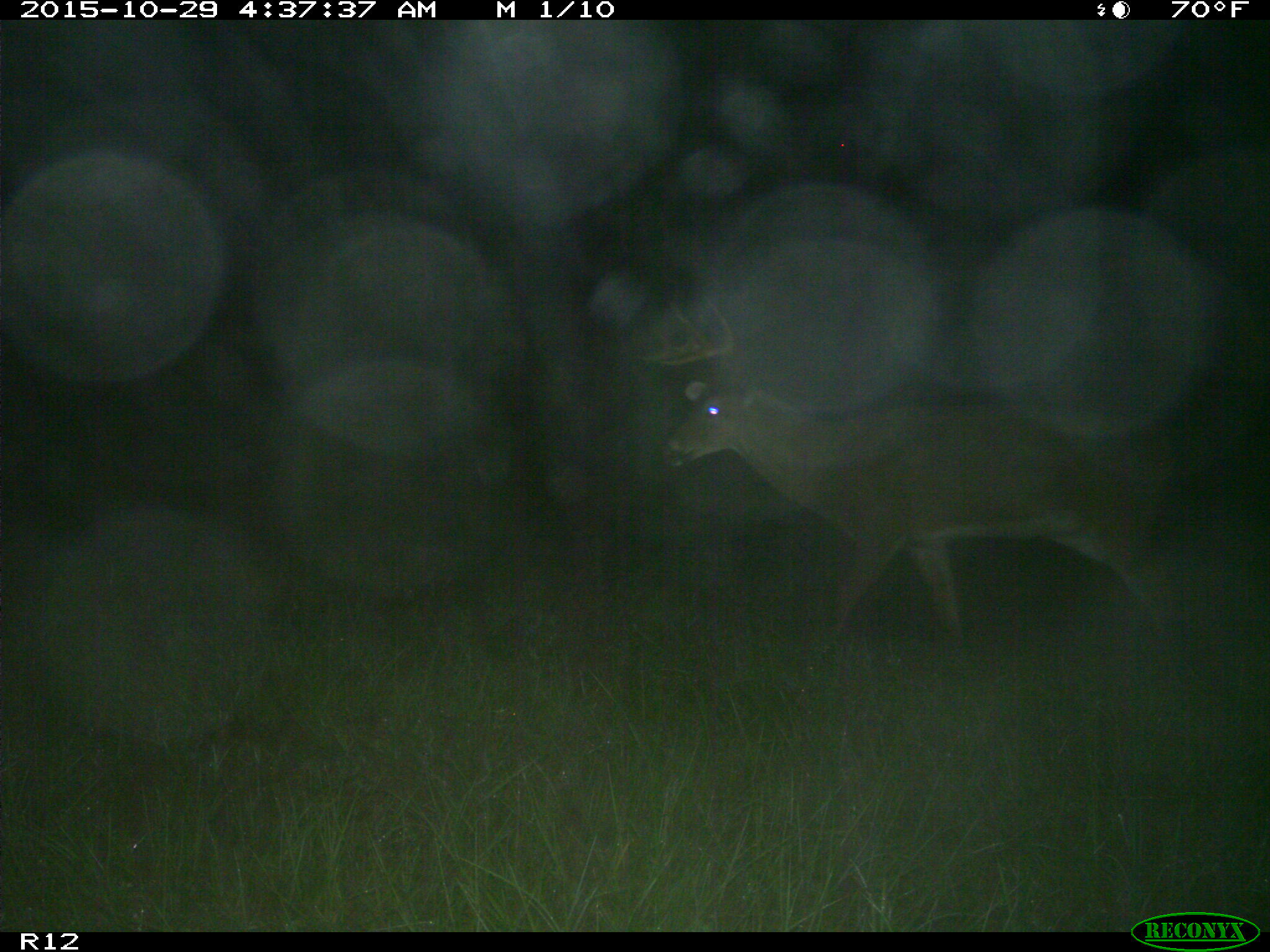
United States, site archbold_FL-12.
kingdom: Animalia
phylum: Chordata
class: Mammalia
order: Artiodactyla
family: Cervidae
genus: Odocoileus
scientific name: Odocoileus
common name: deer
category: unidentified deer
Unidentified deer (deer) (Odocoileus).